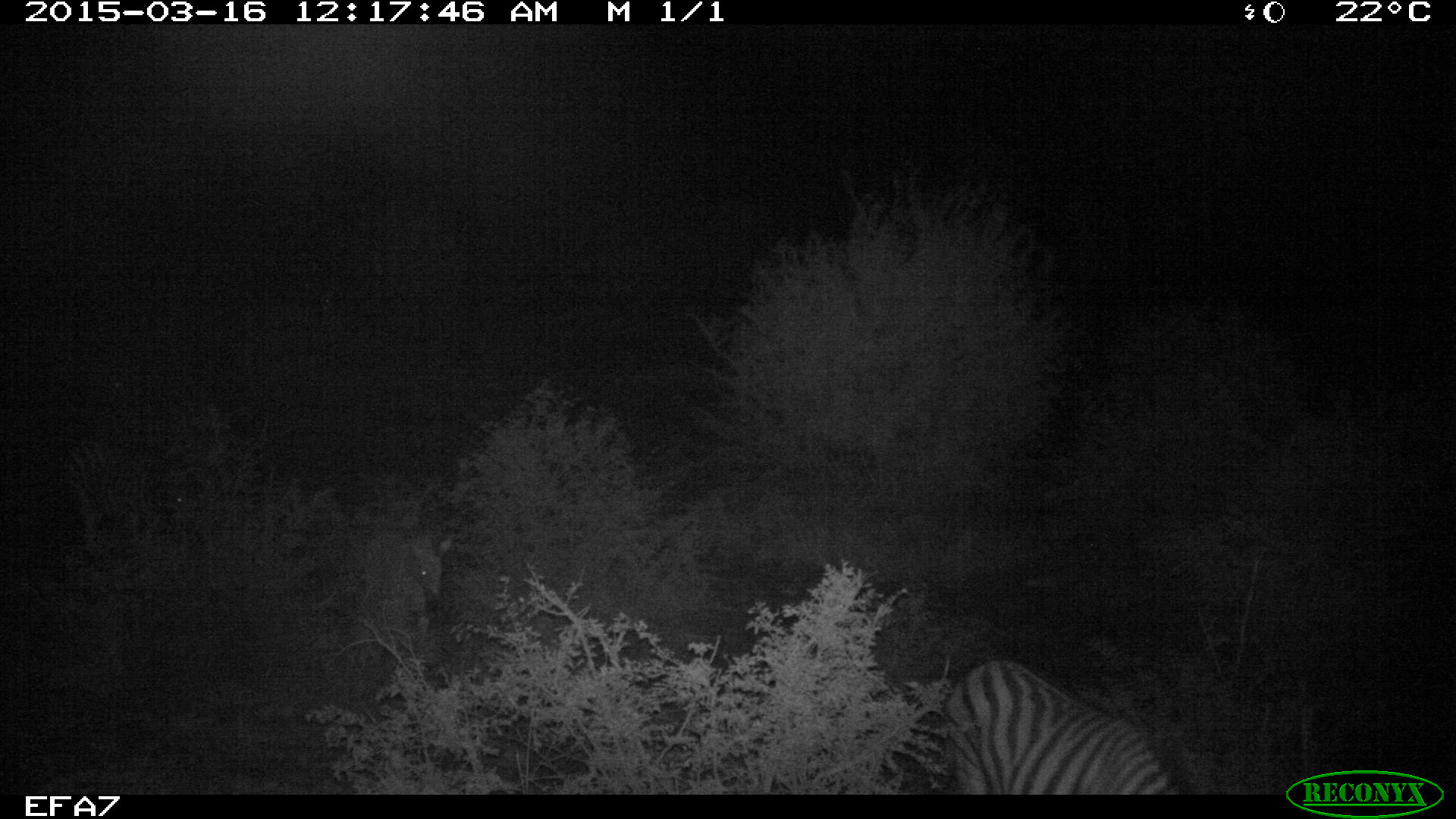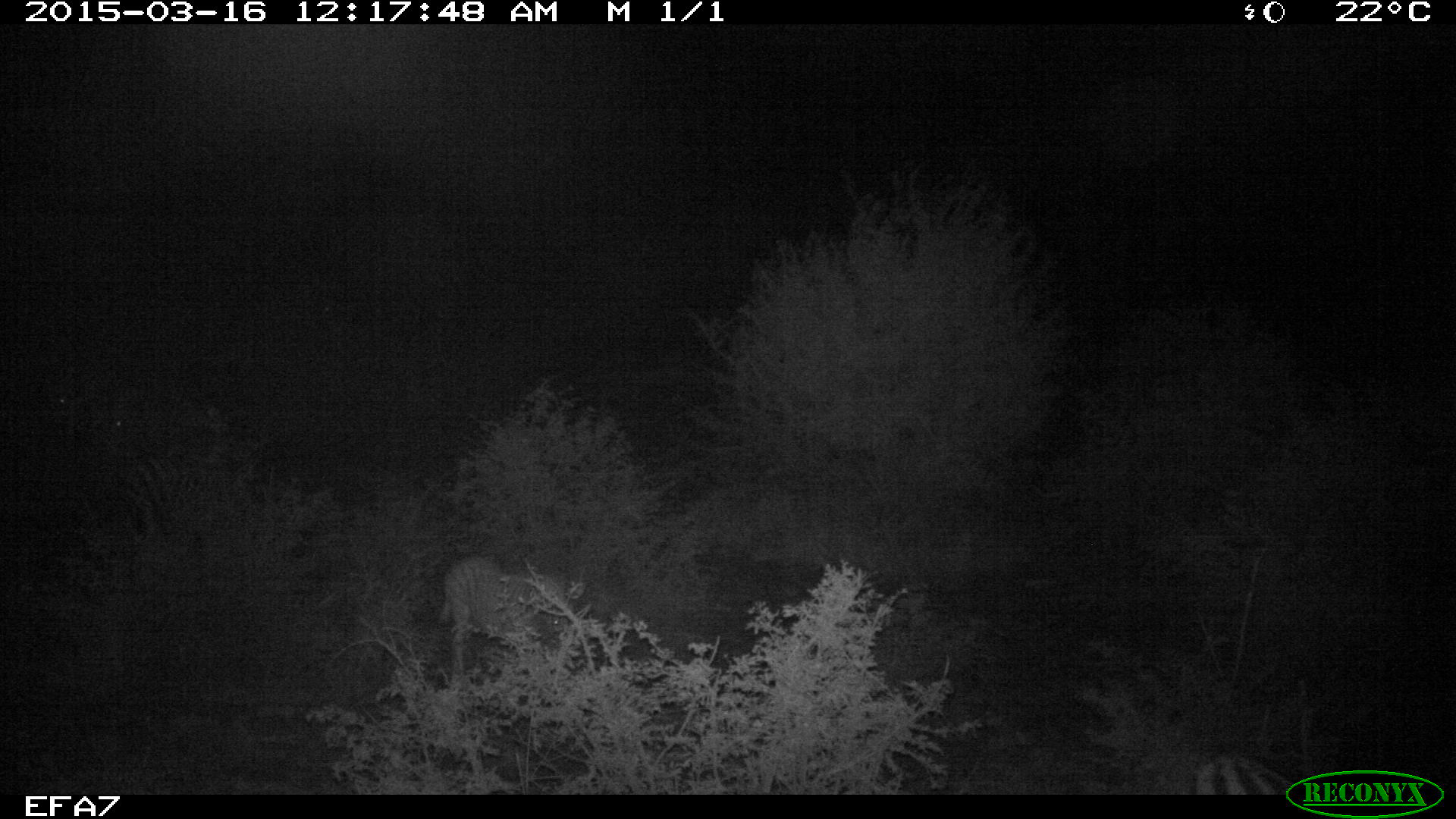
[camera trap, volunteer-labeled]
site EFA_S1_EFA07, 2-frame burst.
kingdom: Animalia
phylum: Chordata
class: Mammalia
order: Perissodactyla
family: Equidae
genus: Equus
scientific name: Equus quagga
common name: plains zebra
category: zebraplains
Zebraplains (plains zebra) (Equus quagga), count 2. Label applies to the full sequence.